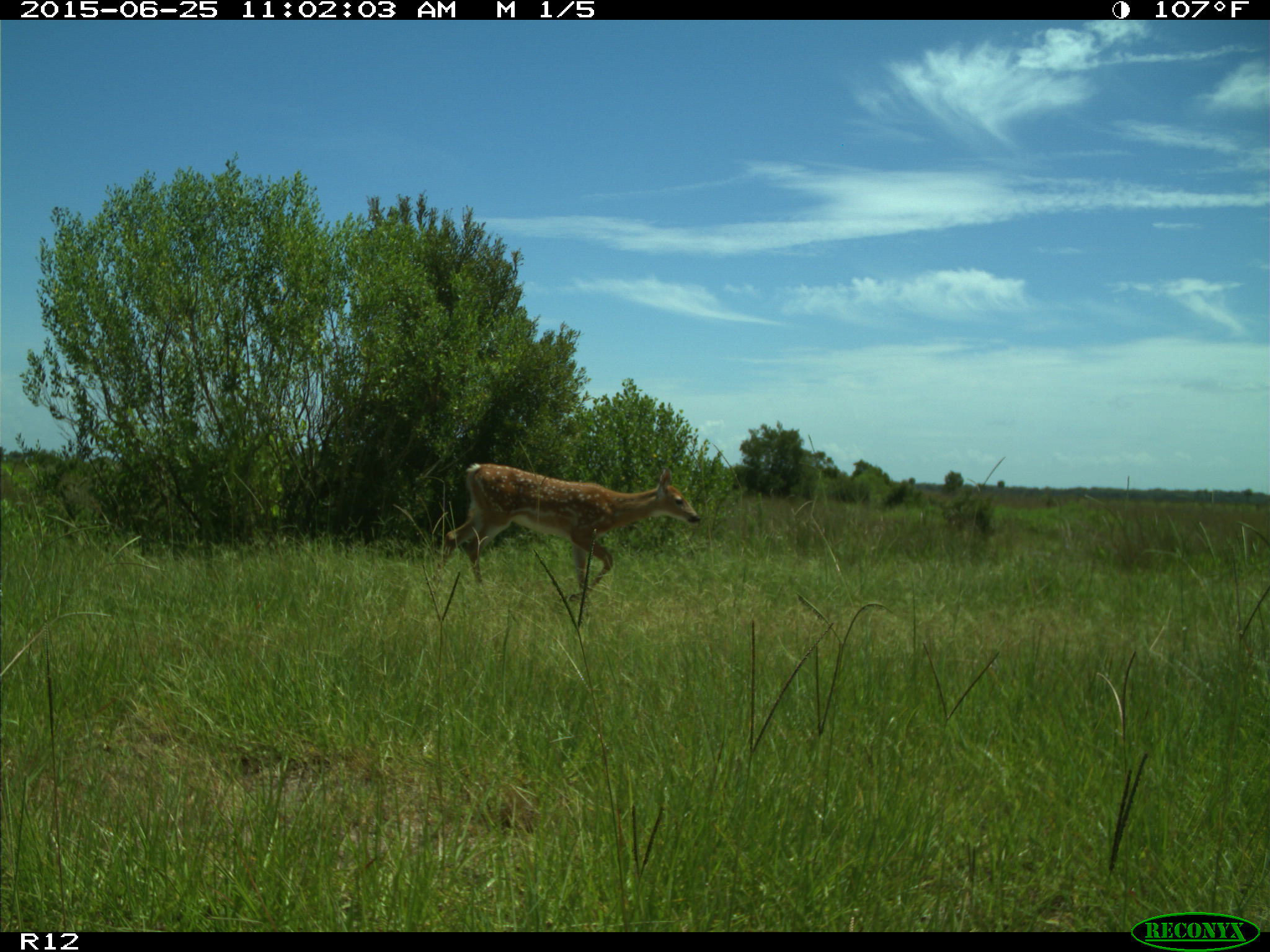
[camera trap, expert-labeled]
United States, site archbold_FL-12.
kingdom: Animalia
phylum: Chordata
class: Mammalia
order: Artiodactyla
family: Cervidae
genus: Odocoileus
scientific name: Odocoileus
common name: deer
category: unidentified deer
Unidentified deer (deer) (Odocoileus).